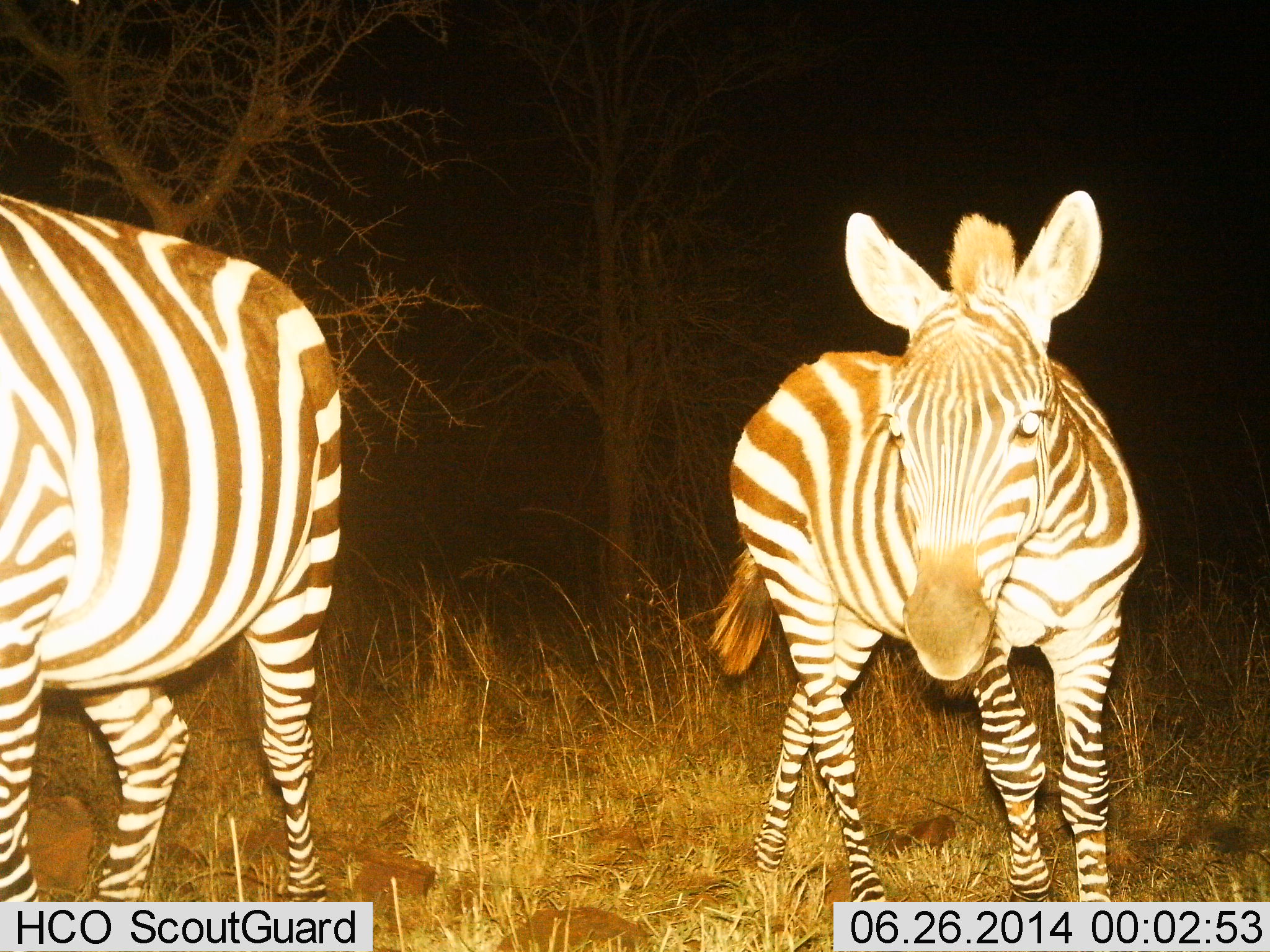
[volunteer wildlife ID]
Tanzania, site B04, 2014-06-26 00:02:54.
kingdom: Animalia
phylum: Chordata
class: Mammalia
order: Perissodactyla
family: Equidae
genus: Equus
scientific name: Equus quagga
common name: plains zebra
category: zebra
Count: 2.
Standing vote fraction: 70%.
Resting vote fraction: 0%.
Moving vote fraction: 40%.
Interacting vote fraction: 0%.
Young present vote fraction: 0%.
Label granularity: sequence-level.